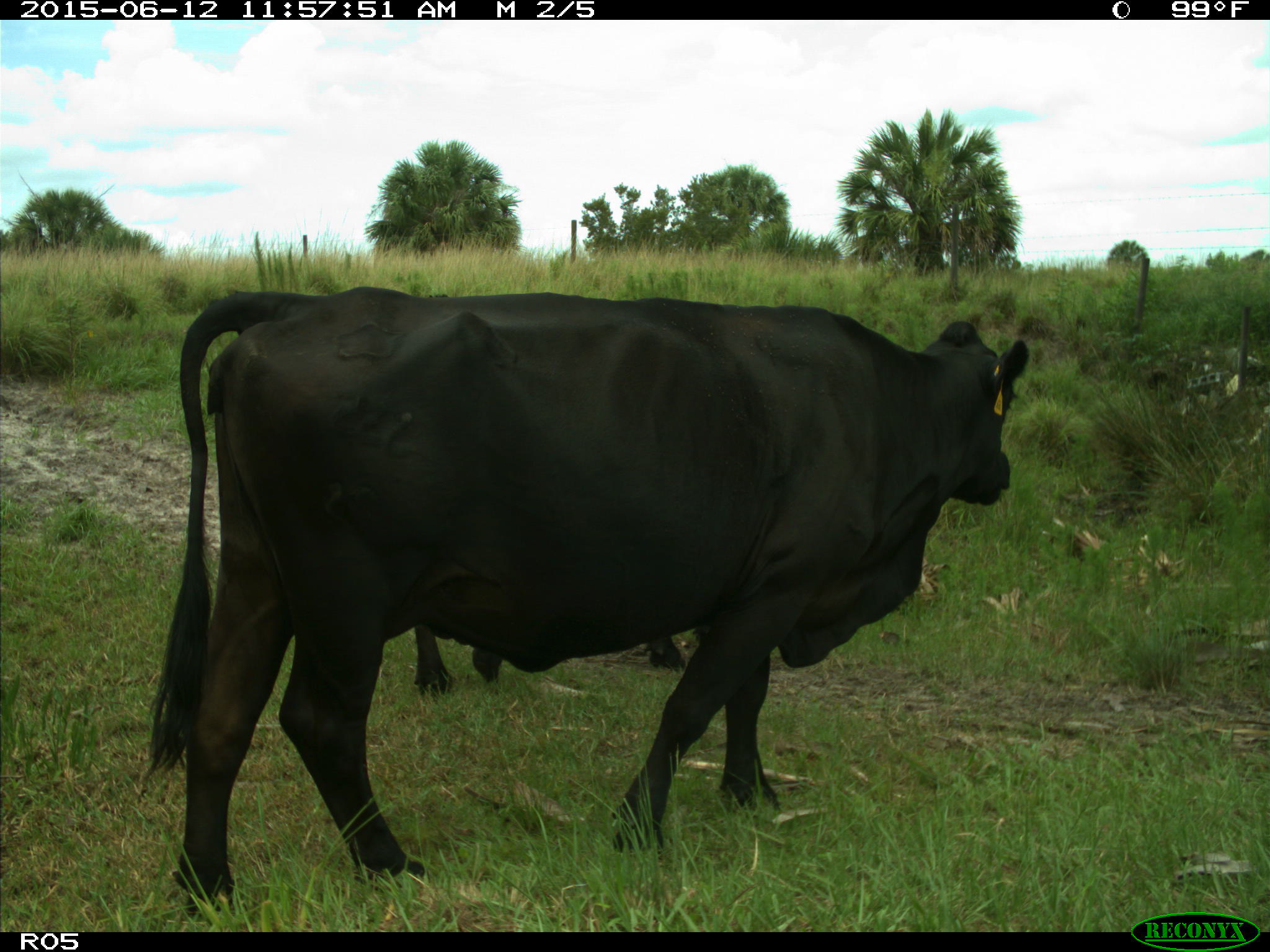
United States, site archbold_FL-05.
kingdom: Animalia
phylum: Chordata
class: Mammalia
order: Artiodactyla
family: Bovidae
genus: Bos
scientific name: Bos taurus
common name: domestic cow